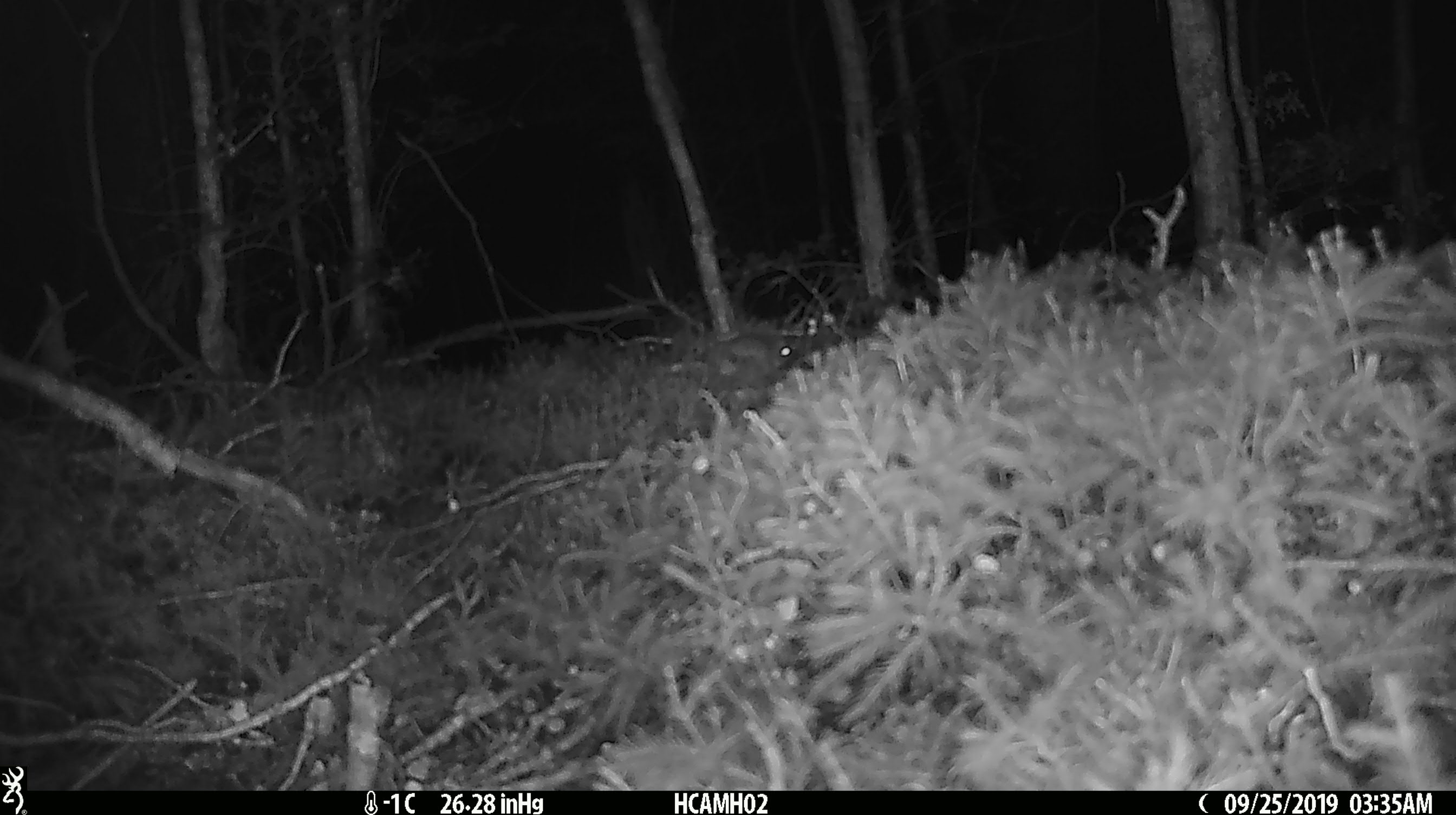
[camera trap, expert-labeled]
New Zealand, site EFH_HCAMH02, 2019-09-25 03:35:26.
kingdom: Animalia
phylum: Chordata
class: Mammalia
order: Rodentia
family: Muridae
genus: Mus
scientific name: Mus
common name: mouse